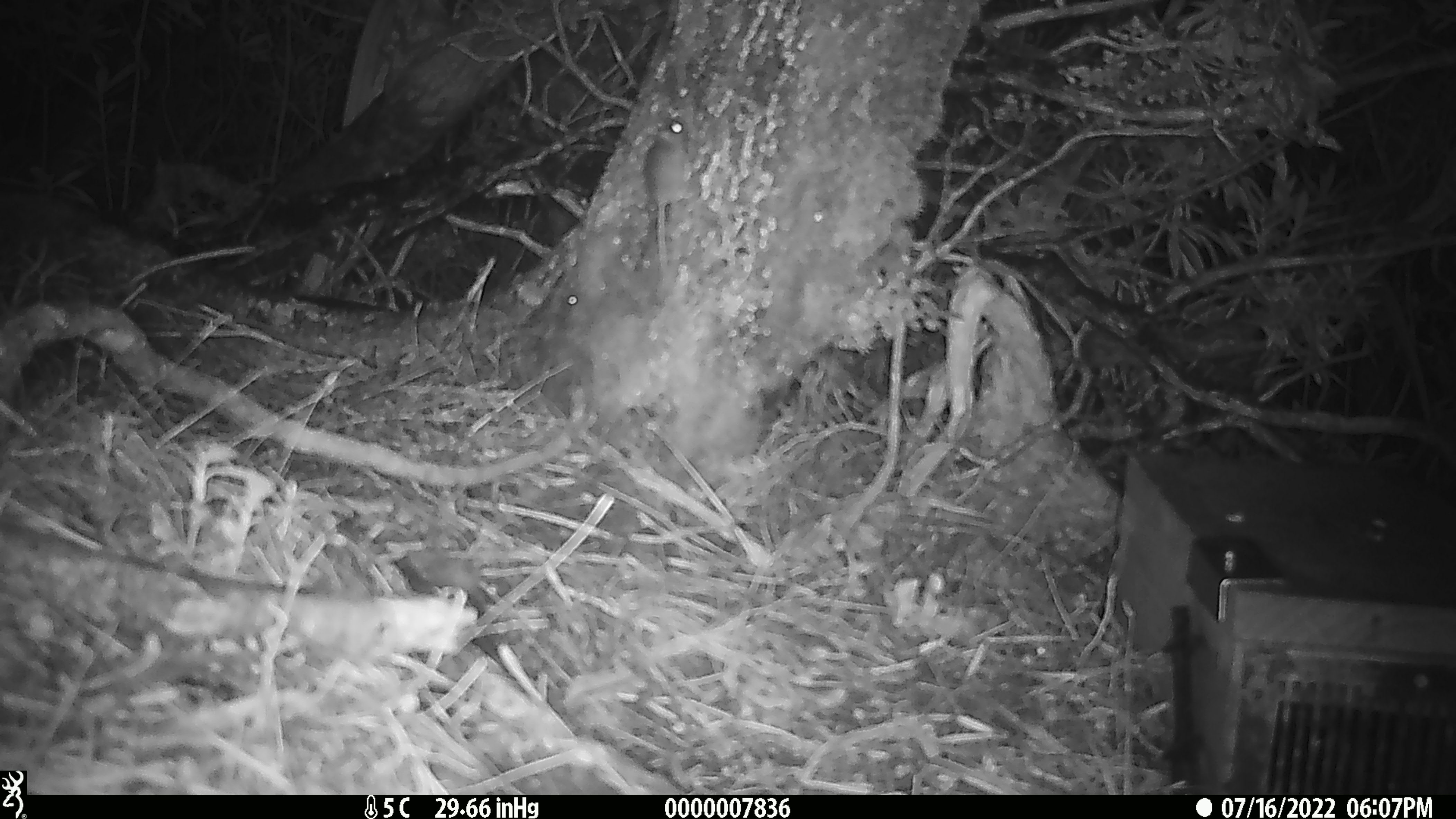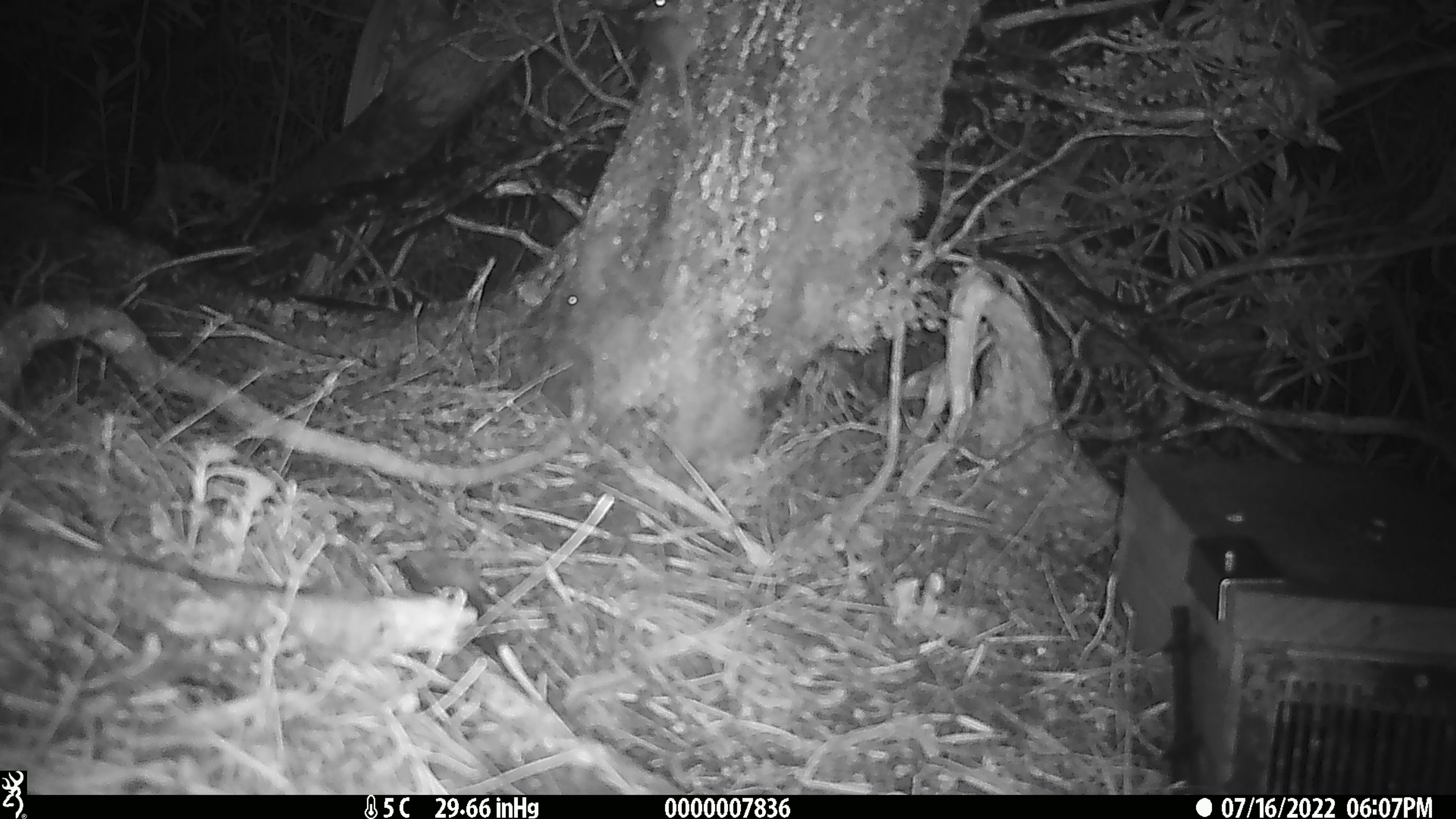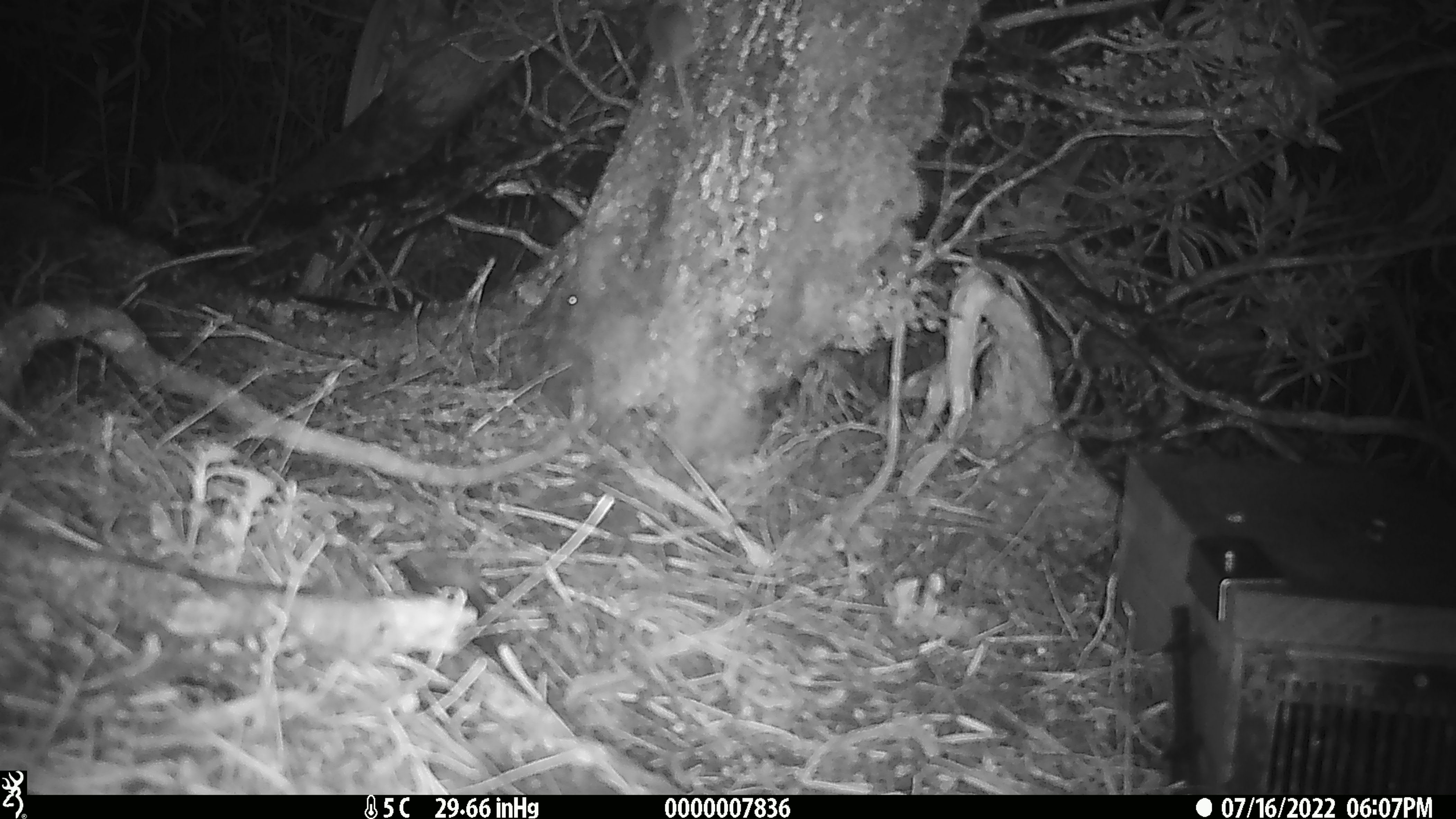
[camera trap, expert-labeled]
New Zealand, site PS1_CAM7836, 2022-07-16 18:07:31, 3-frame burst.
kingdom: Animalia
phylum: Chordata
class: Mammalia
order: Rodentia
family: Muridae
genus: Mus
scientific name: Mus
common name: mouse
Mouse (Mus).